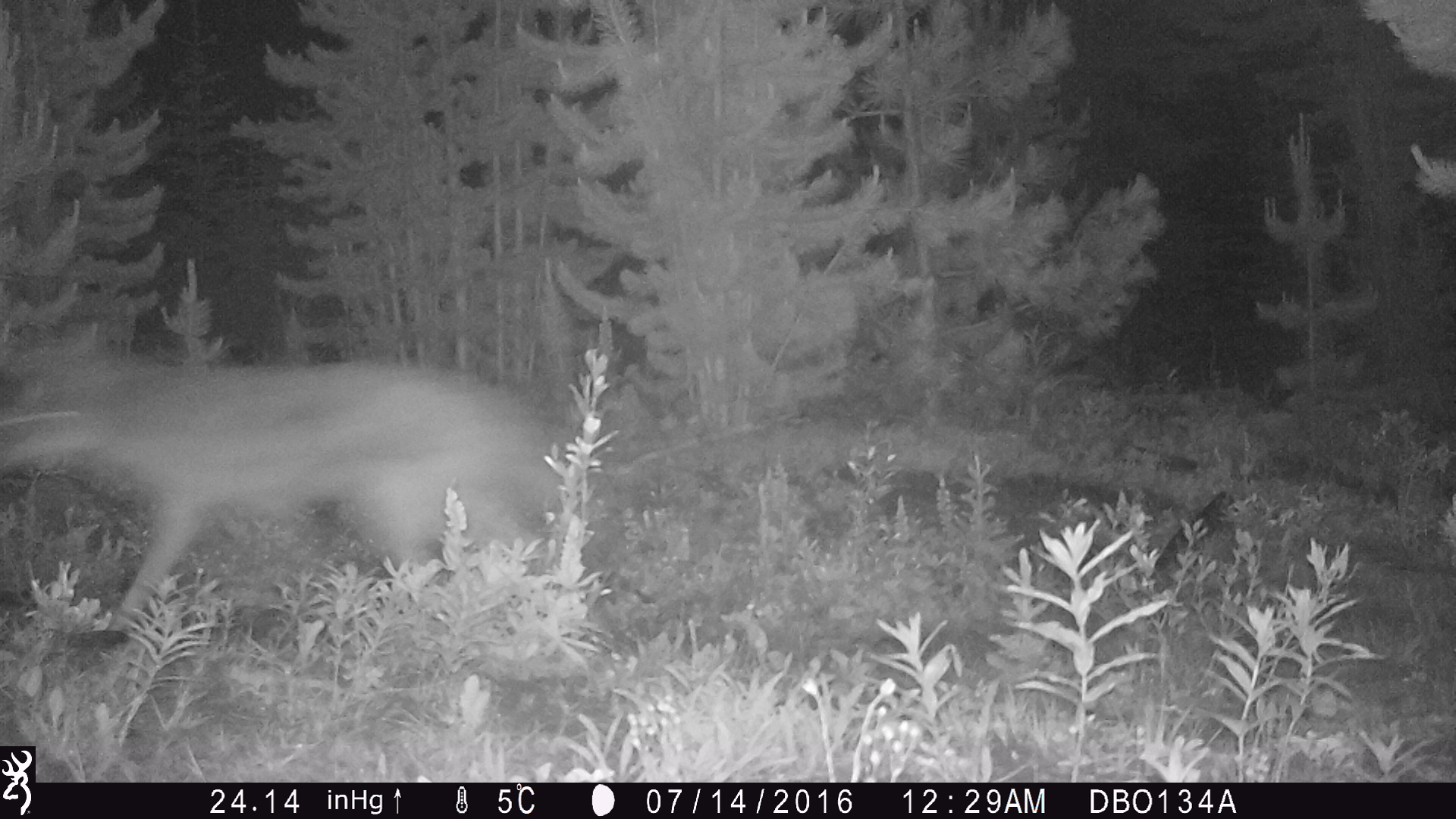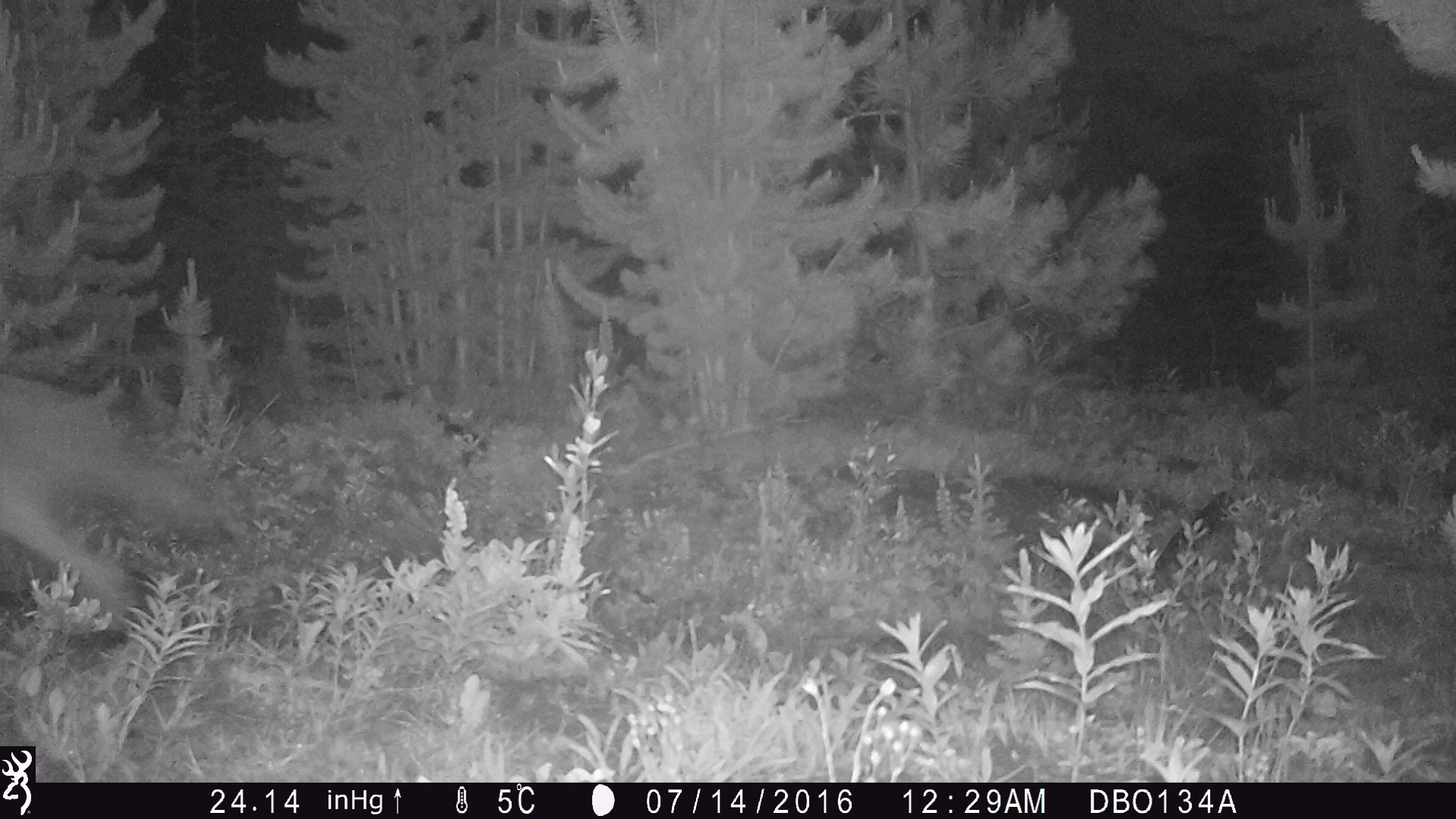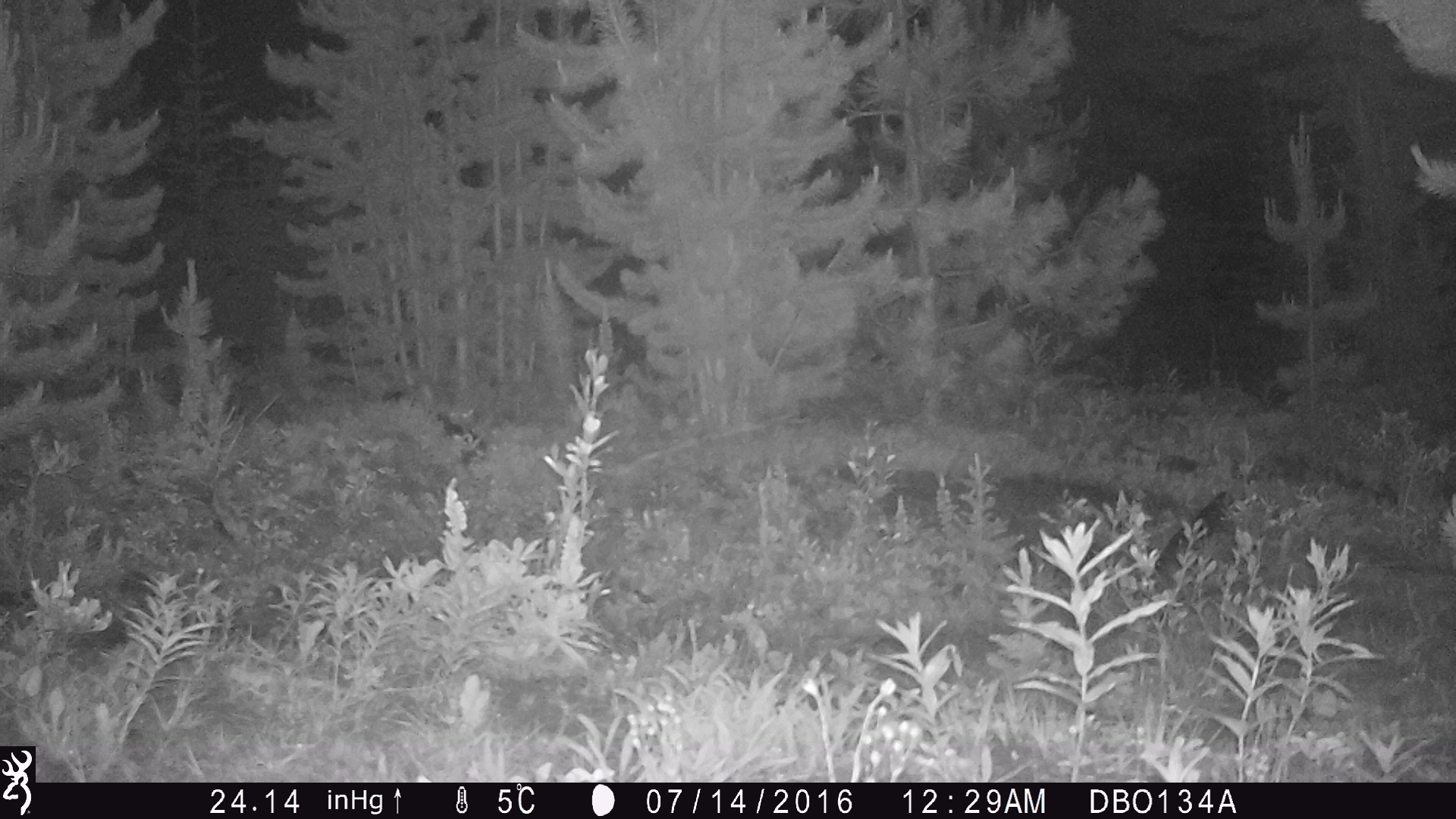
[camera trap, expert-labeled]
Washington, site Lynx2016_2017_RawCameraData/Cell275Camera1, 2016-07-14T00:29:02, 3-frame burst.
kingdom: Animalia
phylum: Chordata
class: Mammalia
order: Carnivora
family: Canidae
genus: Canis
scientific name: Canis latrans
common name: coyote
Canis latrans (coyote). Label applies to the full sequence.